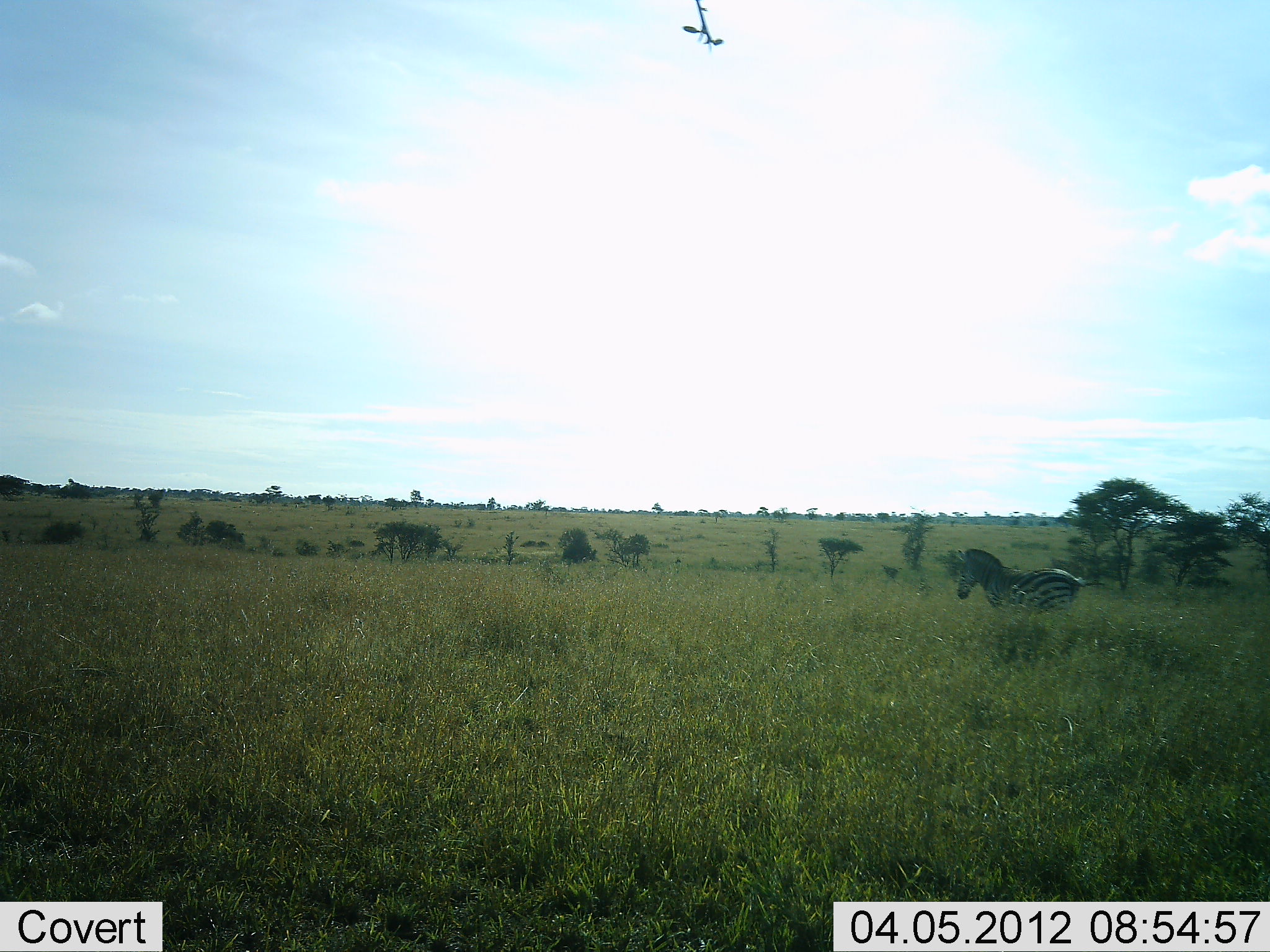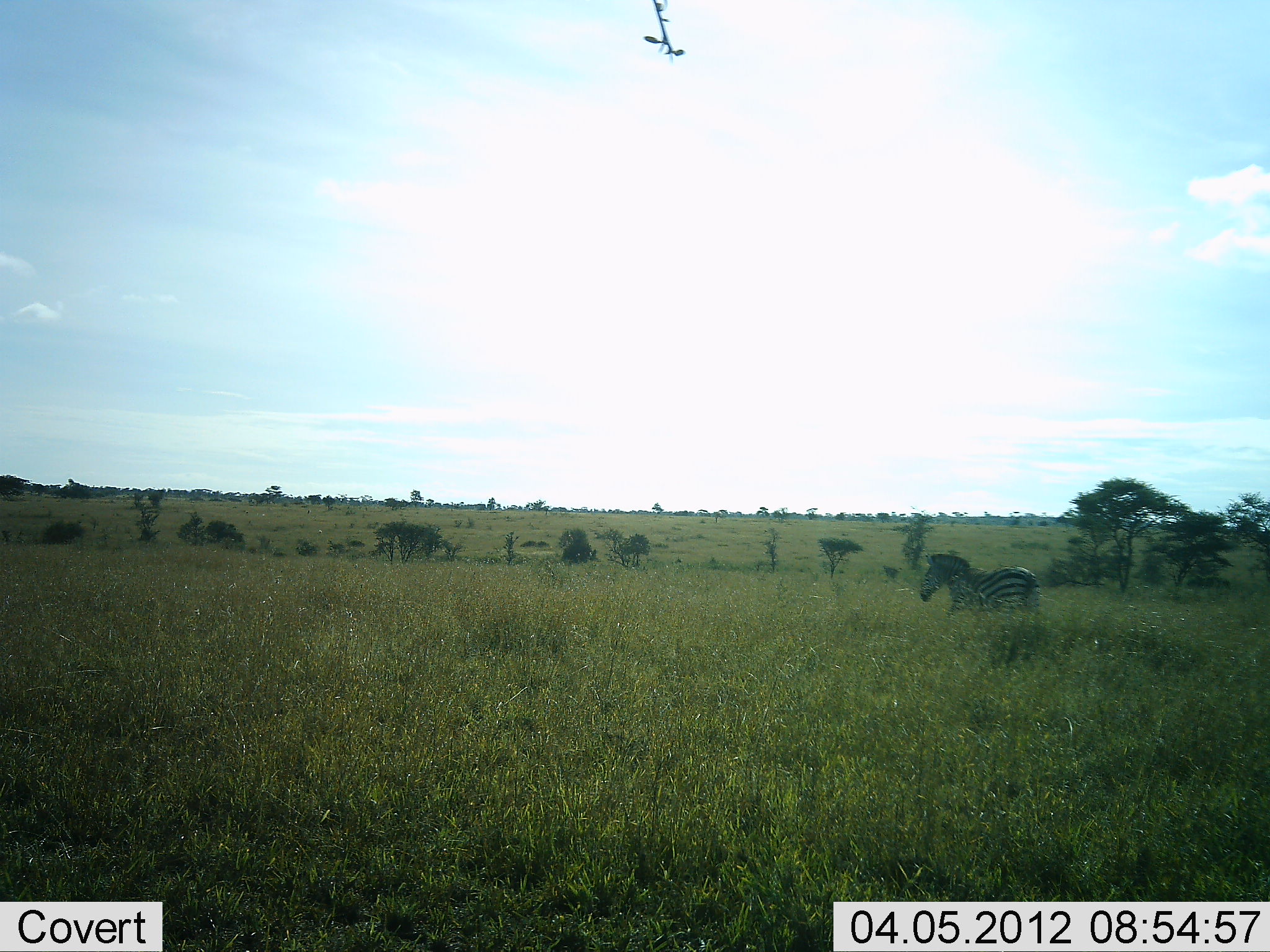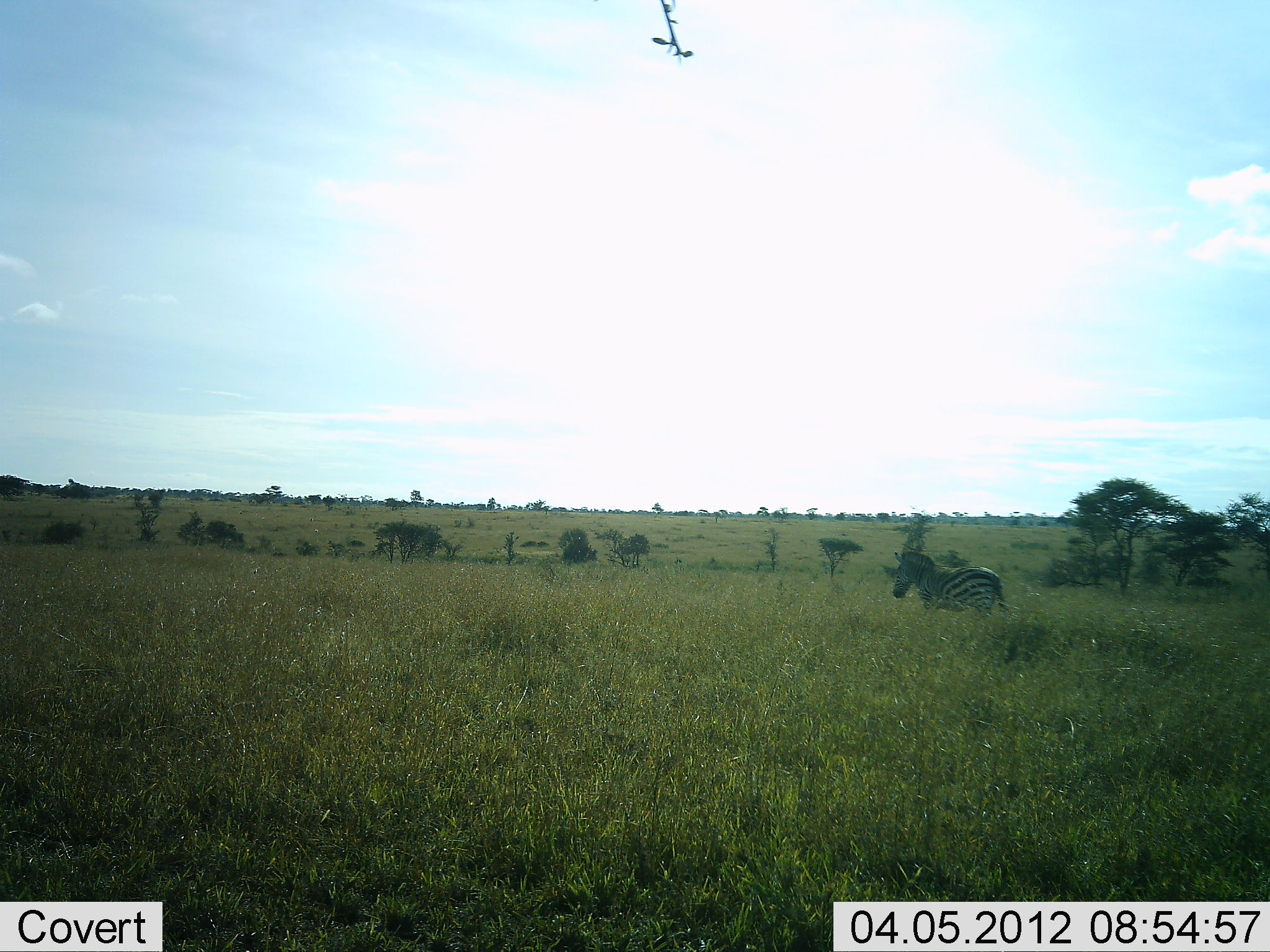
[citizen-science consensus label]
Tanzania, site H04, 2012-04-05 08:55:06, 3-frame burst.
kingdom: Animalia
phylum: Chordata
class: Mammalia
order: Perissodactyla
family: Equidae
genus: Equus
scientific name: Equus quagga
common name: plains zebra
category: zebra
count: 1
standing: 11%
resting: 0%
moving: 94%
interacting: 0%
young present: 0%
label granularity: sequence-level